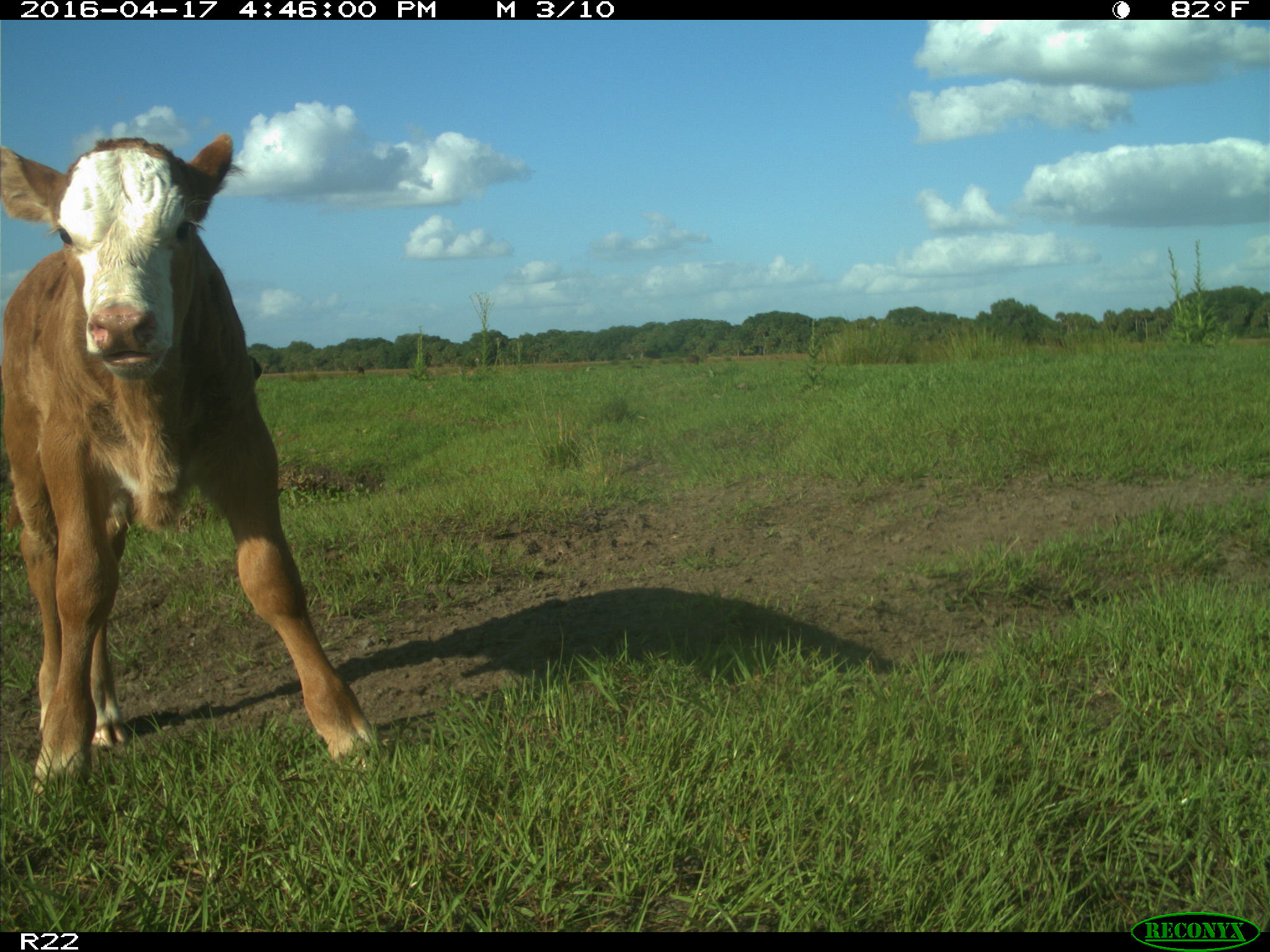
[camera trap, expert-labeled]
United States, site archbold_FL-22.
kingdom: Animalia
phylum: Chordata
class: Mammalia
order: Artiodactyla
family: Bovidae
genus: Bos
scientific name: Bos taurus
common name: domestic cow